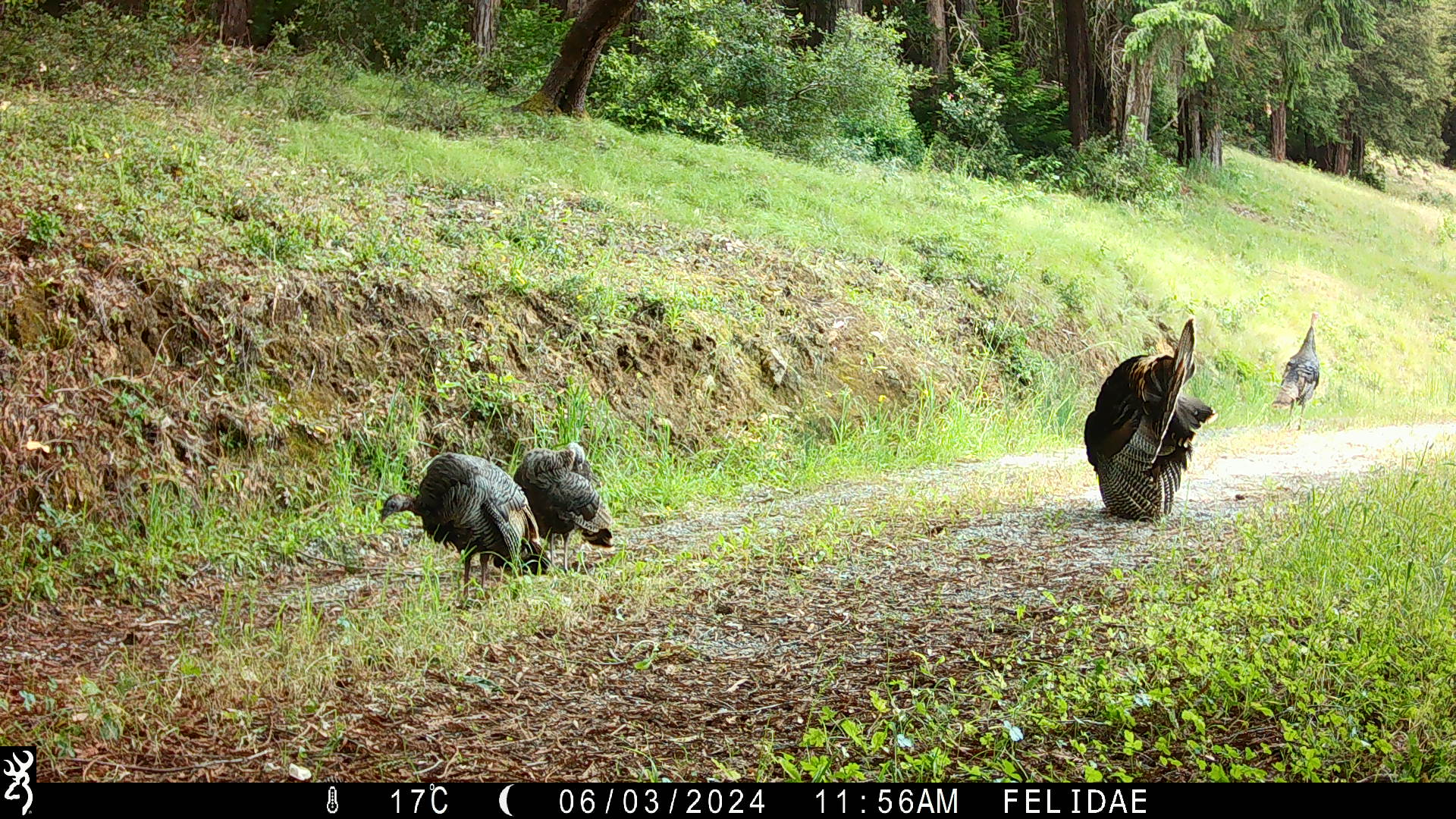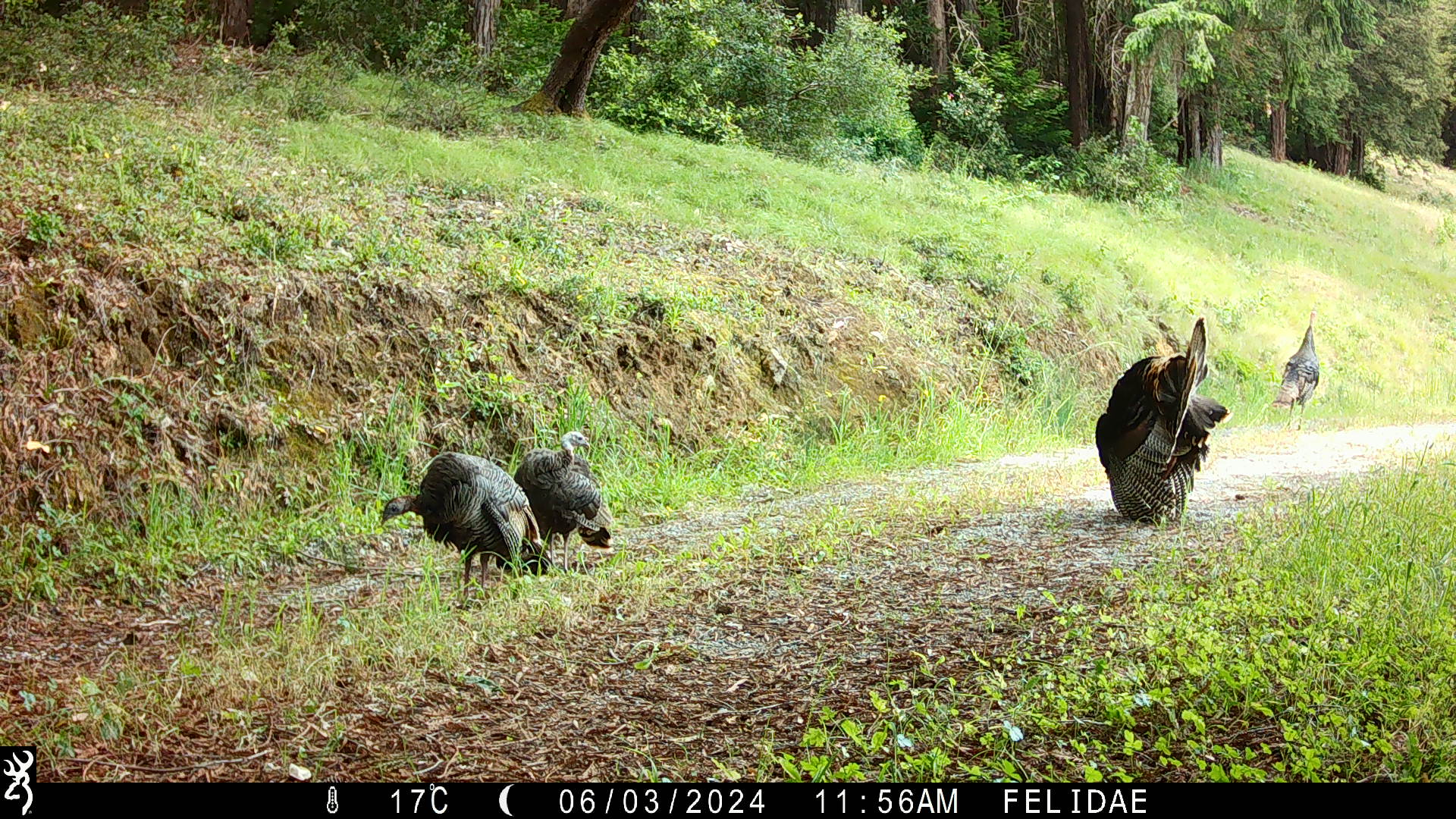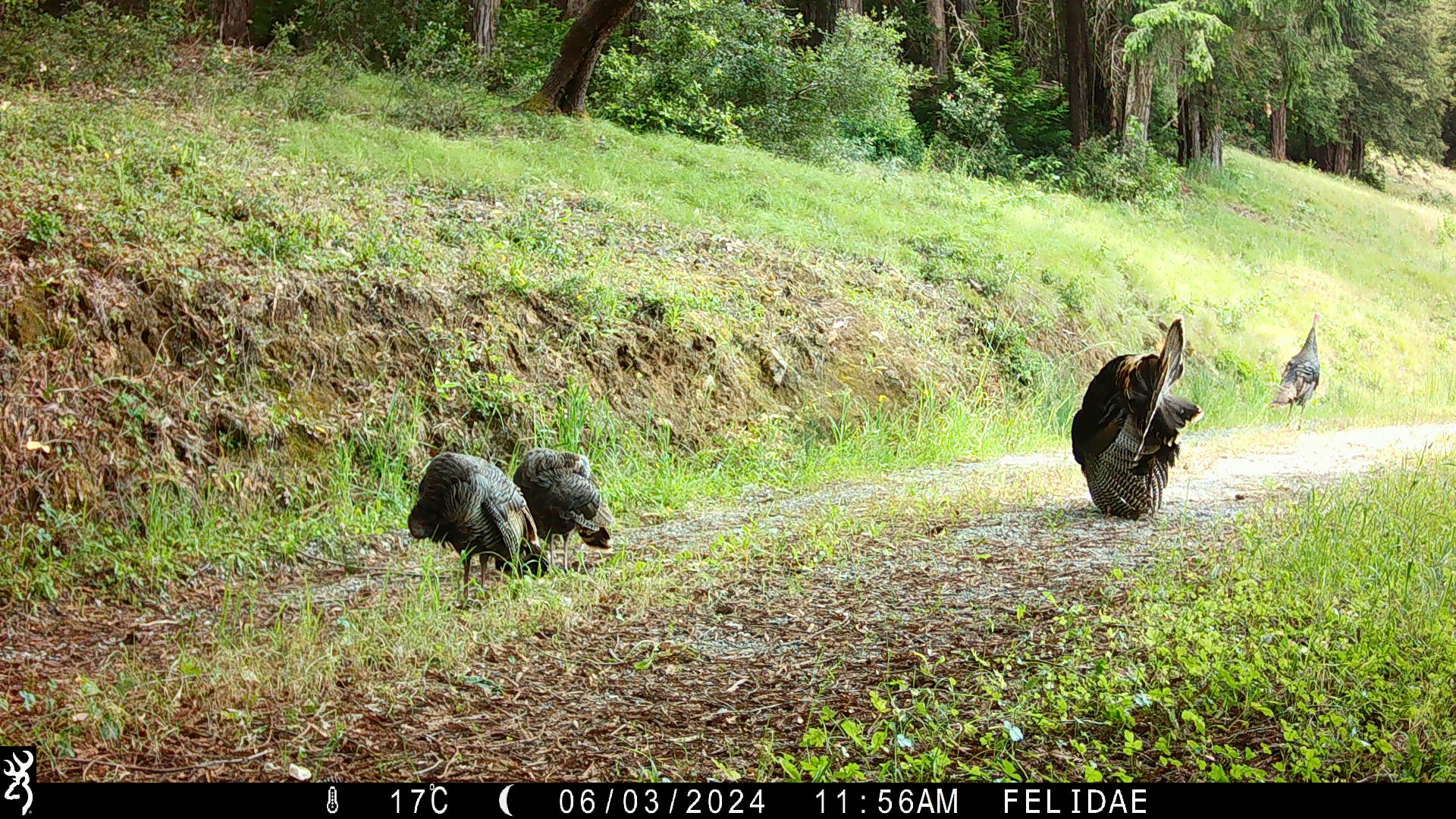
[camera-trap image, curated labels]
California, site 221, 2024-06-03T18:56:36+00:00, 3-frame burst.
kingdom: Animalia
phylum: Chordata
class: Aves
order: Galliformes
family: Phasianidae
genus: Meleagris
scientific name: Meleagris gallopavo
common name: turkey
Turkey (Meleagris gallopavo).